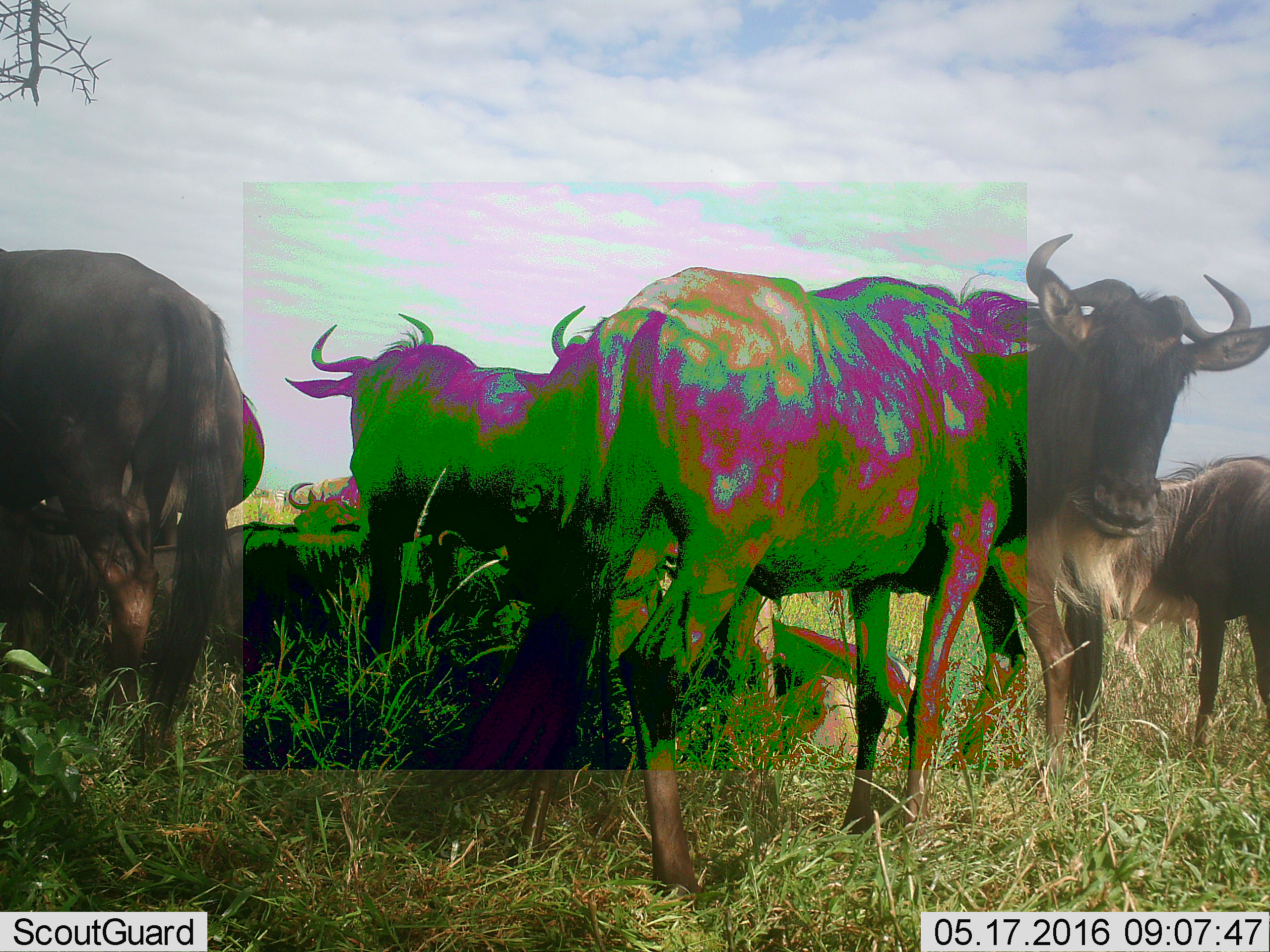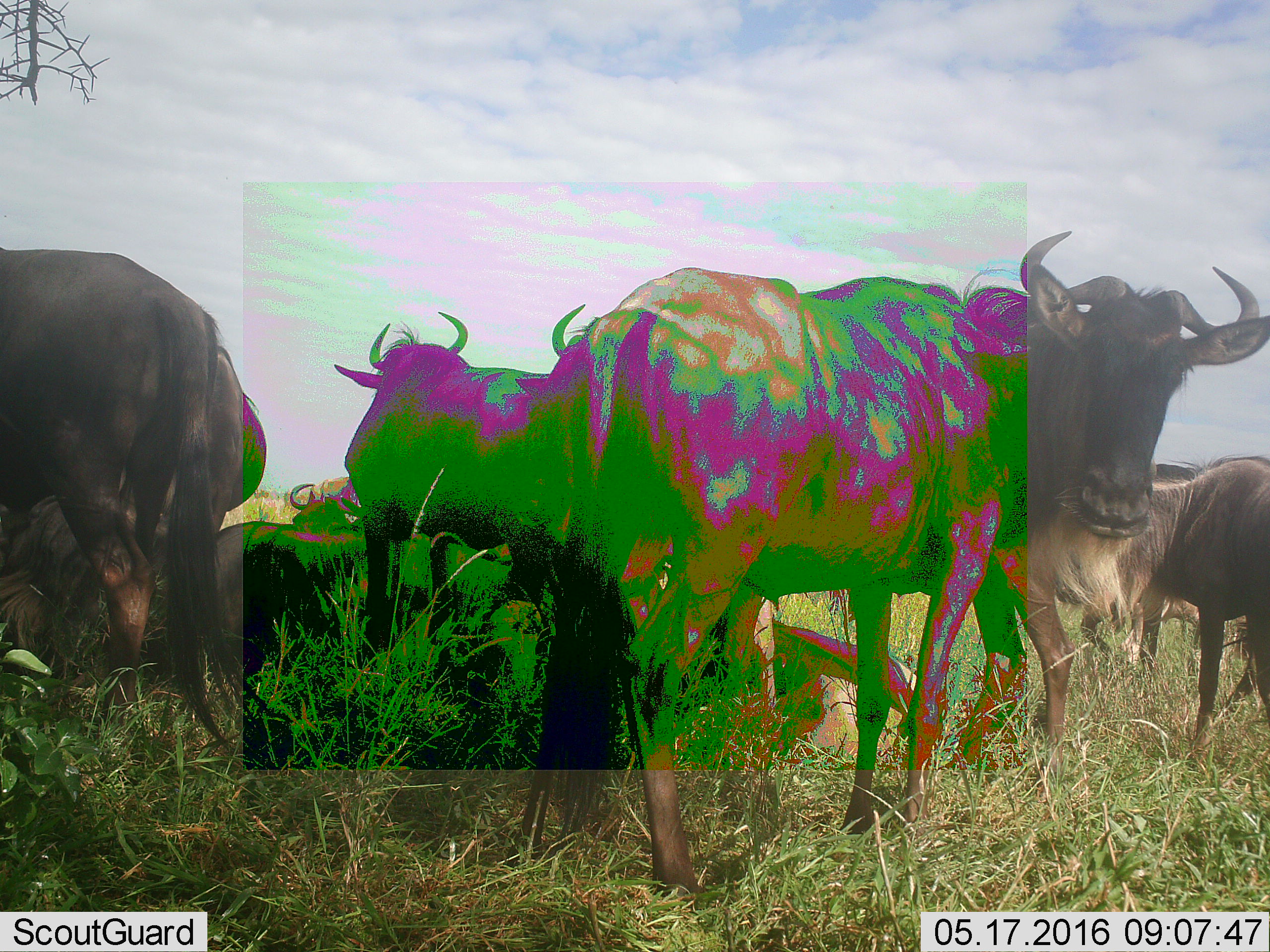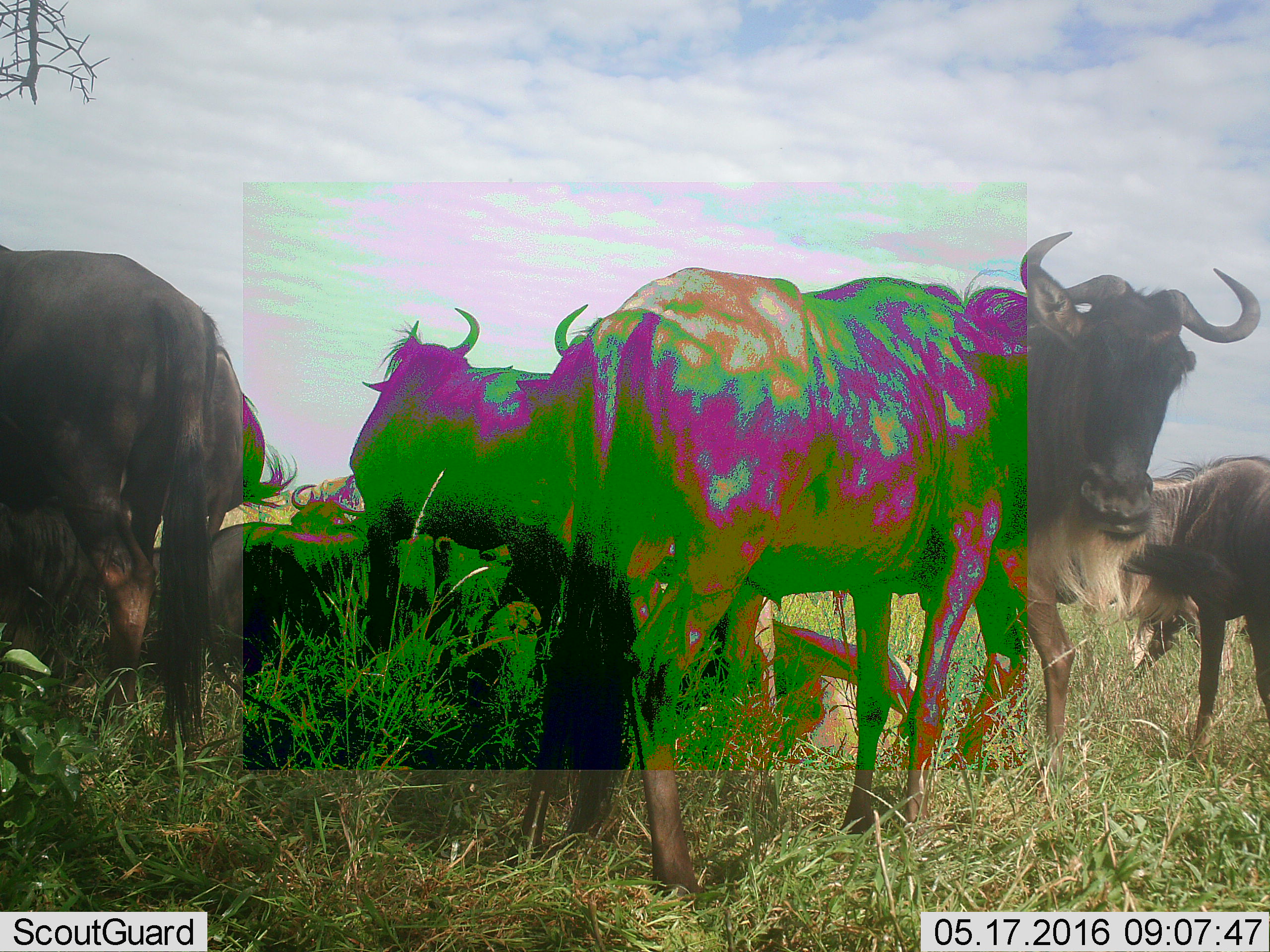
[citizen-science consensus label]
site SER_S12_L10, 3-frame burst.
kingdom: Animalia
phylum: Chordata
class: Mammalia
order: Artiodactyla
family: Bovidae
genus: Connochaetes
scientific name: Connochaetes taurinus taurinus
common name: blue wildebeest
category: wildebeestblue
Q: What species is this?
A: Wildebeestblue (blue wildebeest) (Connochaetes taurinus taurinus).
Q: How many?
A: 11-50.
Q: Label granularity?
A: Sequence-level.